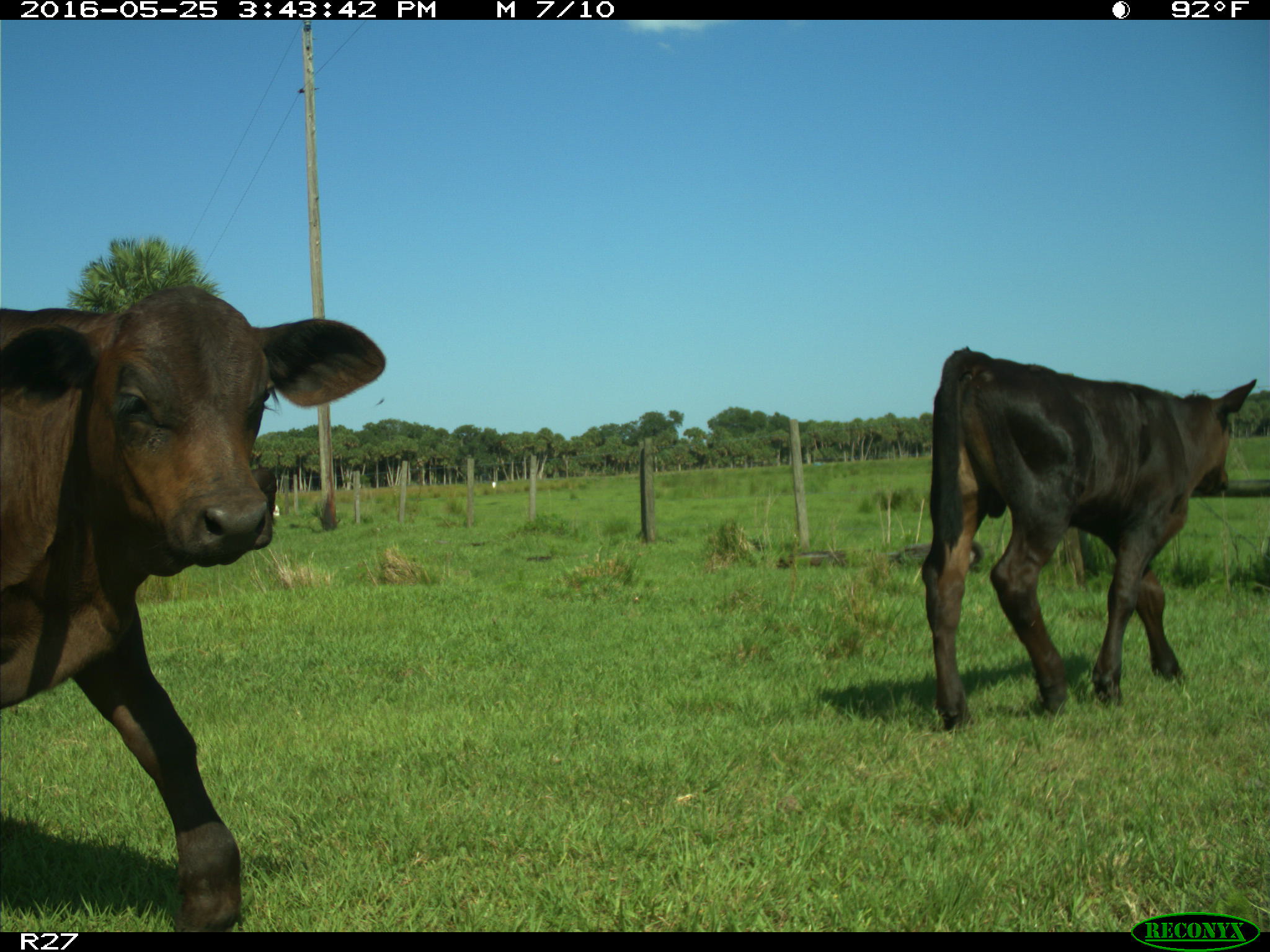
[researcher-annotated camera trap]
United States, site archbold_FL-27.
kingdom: Animalia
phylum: Chordata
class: Mammalia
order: Artiodactyla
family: Bovidae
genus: Bos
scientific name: Bos taurus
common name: domestic cow